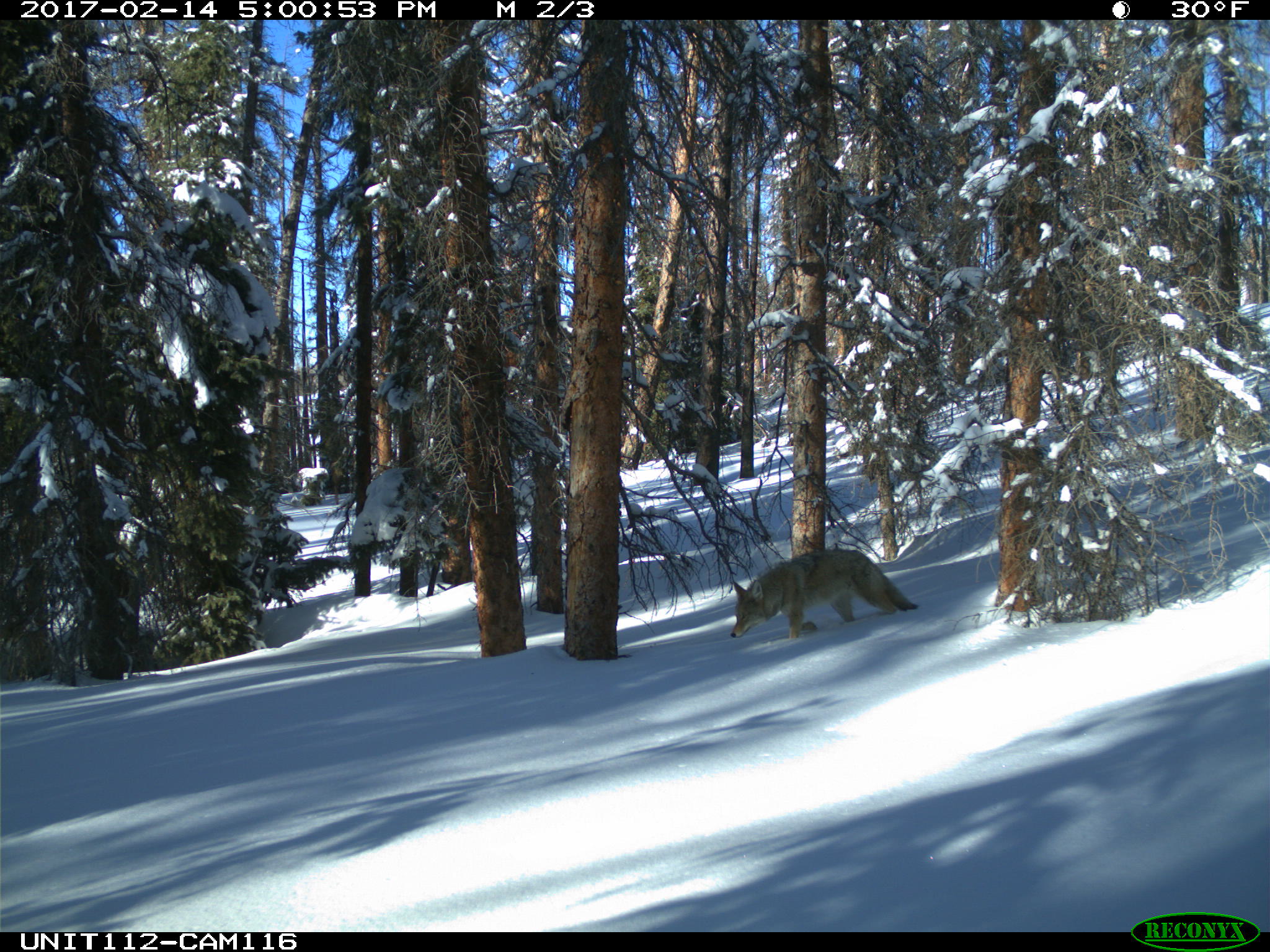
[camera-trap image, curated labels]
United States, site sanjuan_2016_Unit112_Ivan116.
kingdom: Animalia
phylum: Chordata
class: Mammalia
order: Carnivora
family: Canidae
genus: Canis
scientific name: Canis latrans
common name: coyote